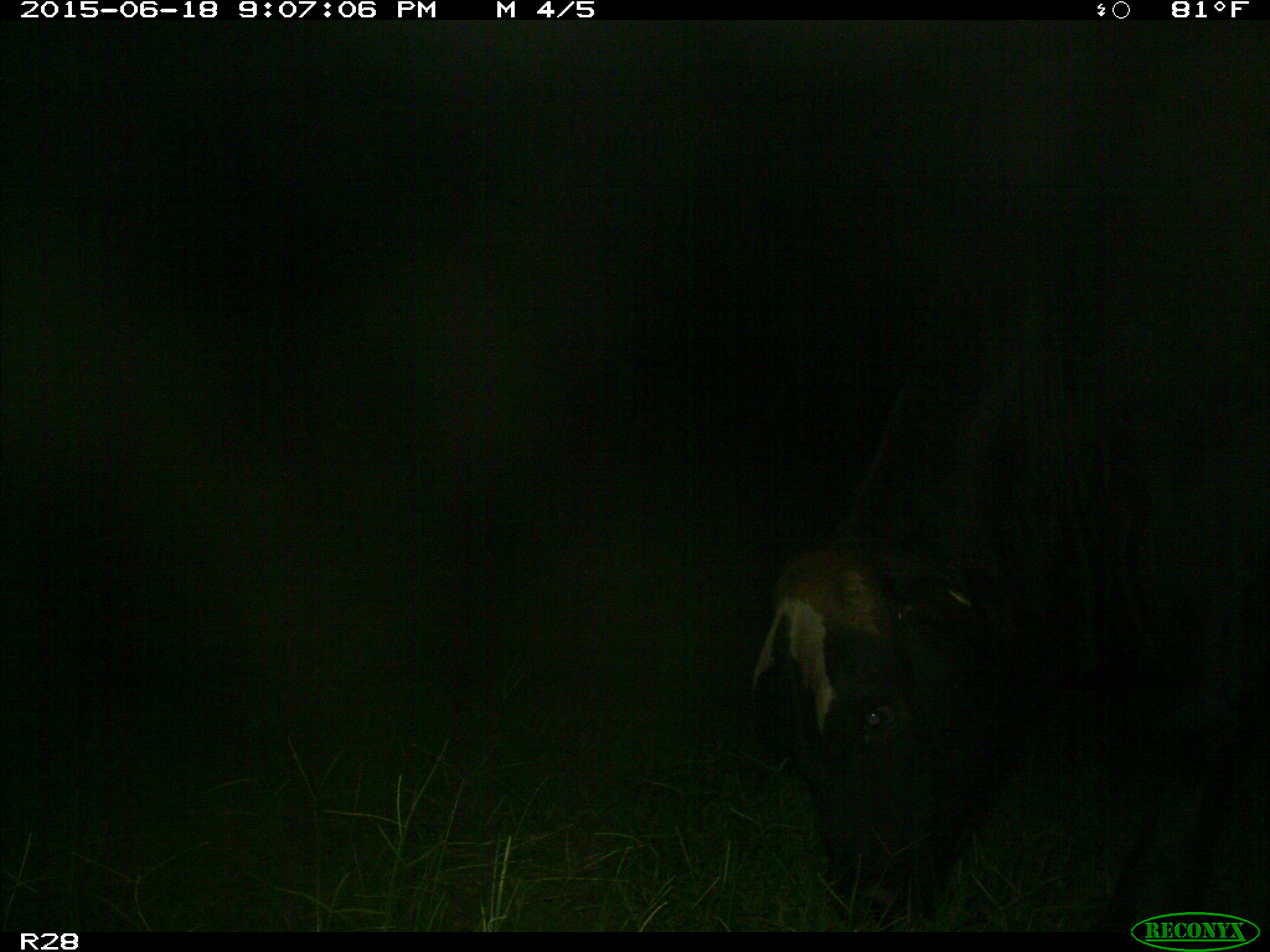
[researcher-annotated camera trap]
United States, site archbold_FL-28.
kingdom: Animalia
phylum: Chordata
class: Mammalia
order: Artiodactyla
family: Bovidae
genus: Bos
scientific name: Bos taurus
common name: domestic cow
Bos taurus (domestic cow).